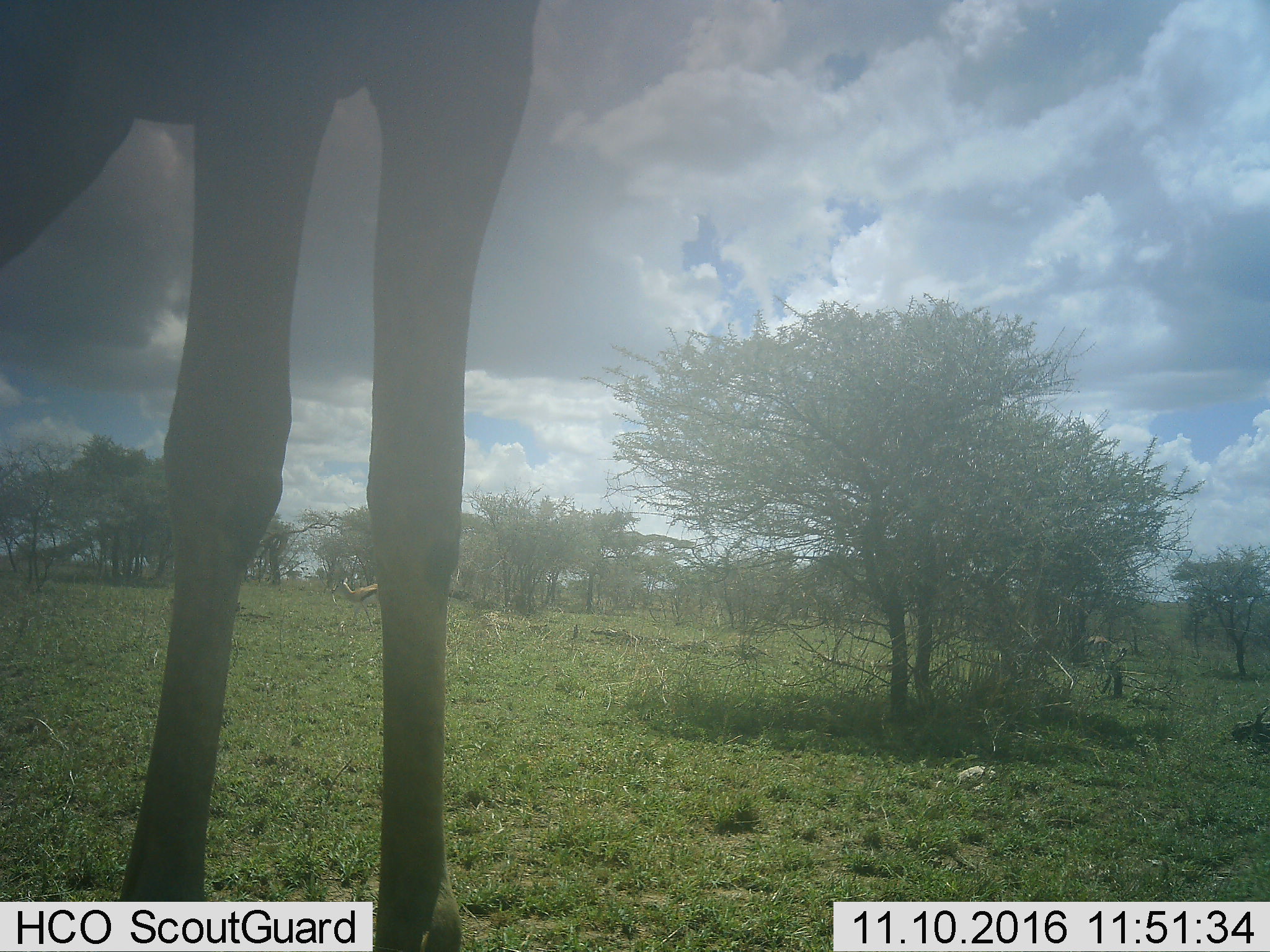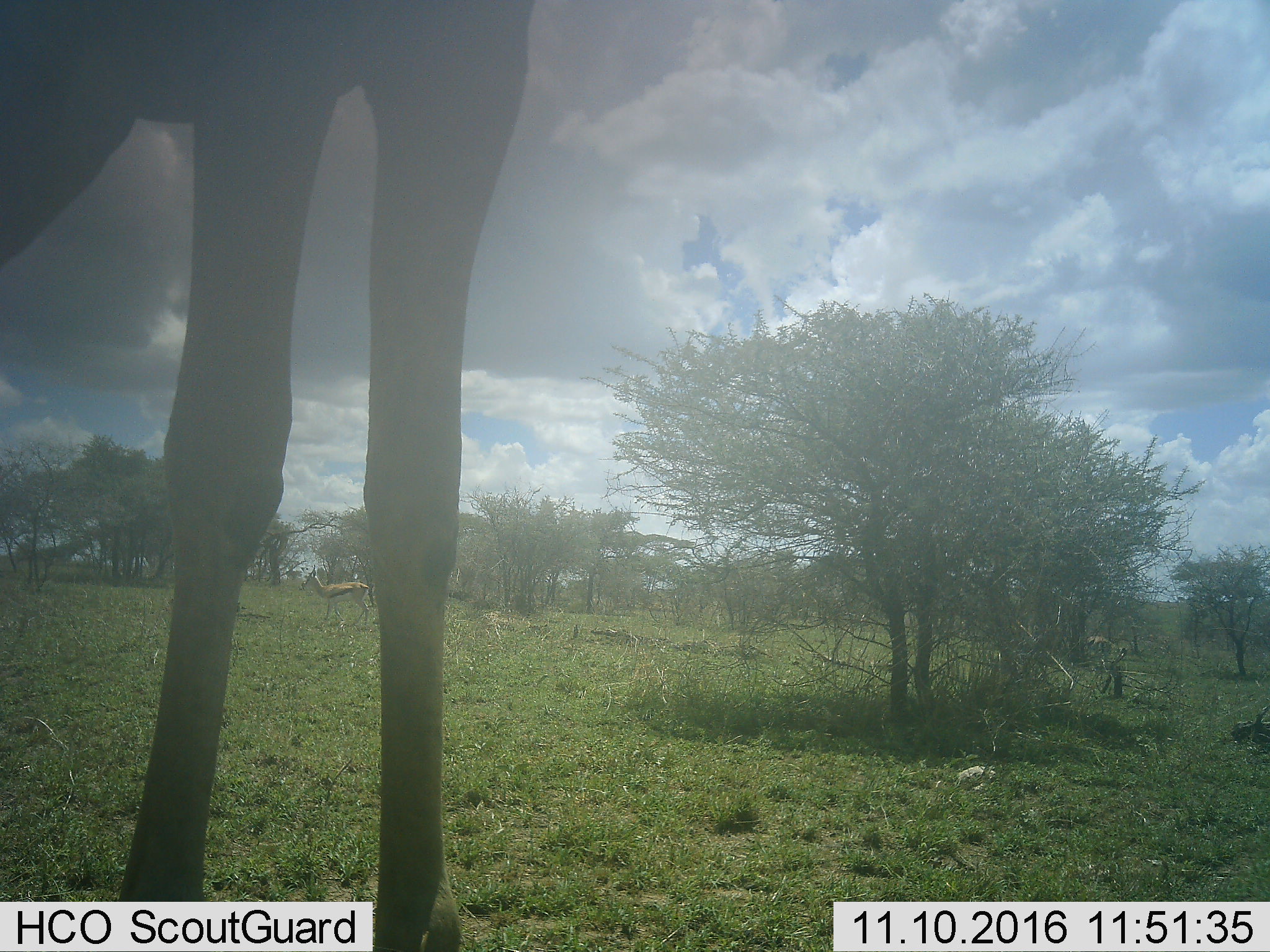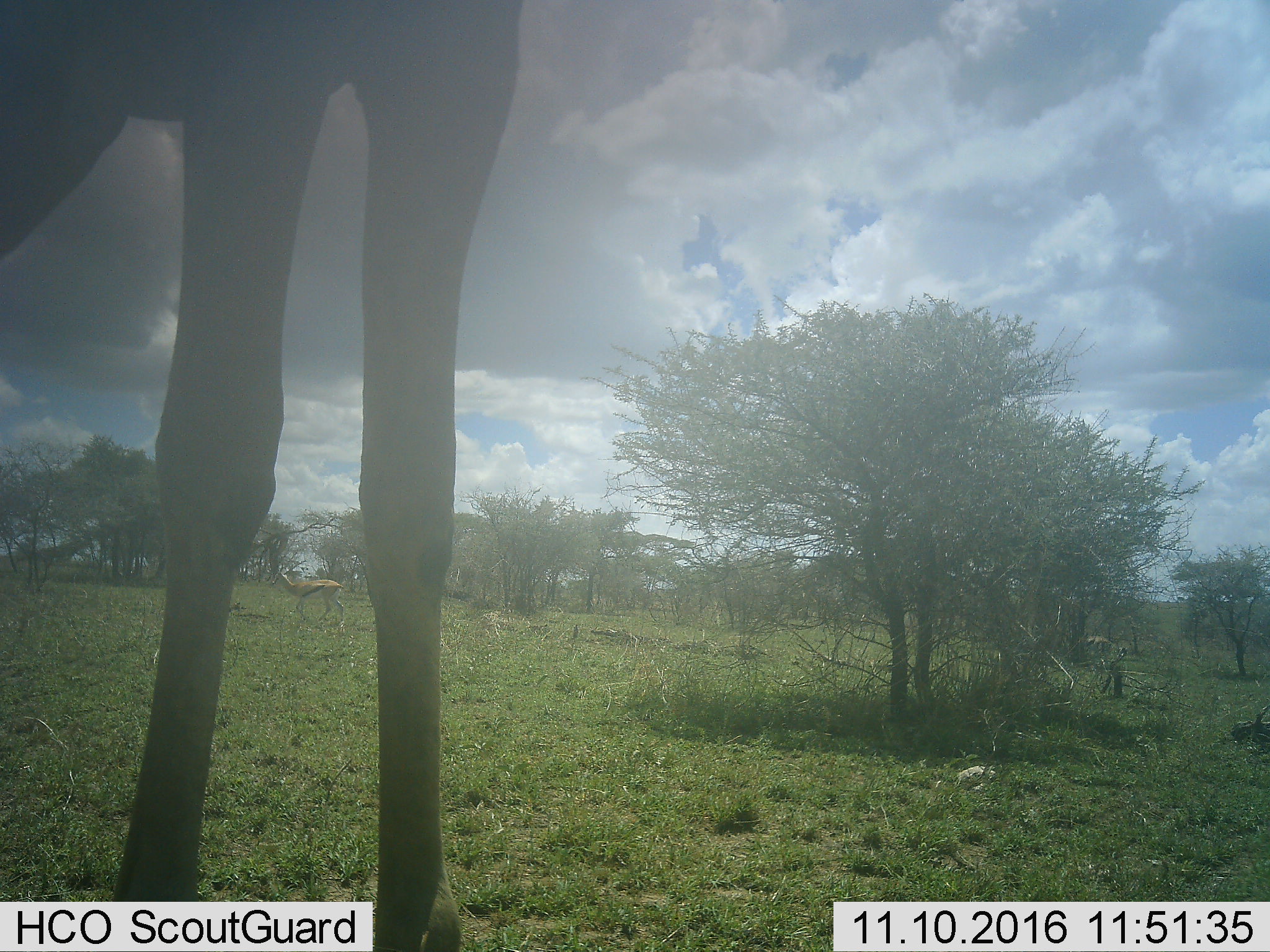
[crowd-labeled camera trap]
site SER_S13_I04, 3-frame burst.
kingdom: Animalia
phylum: Chordata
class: Mammalia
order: Artiodactyla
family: Bovidae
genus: Eudorcas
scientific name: Eudorcas thomsonii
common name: thomson's gazelle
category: gazellethomsons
Gazellethomsons (thomson's gazelle) (Eudorcas thomsonii), count 1. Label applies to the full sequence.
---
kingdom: Animalia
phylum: Chordata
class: Mammalia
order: Artiodactyla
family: Giraffidae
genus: Giraffa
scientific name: Giraffa camelopardalis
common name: giraffe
Giraffe (Giraffa camelopardalis), count 1. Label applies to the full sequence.